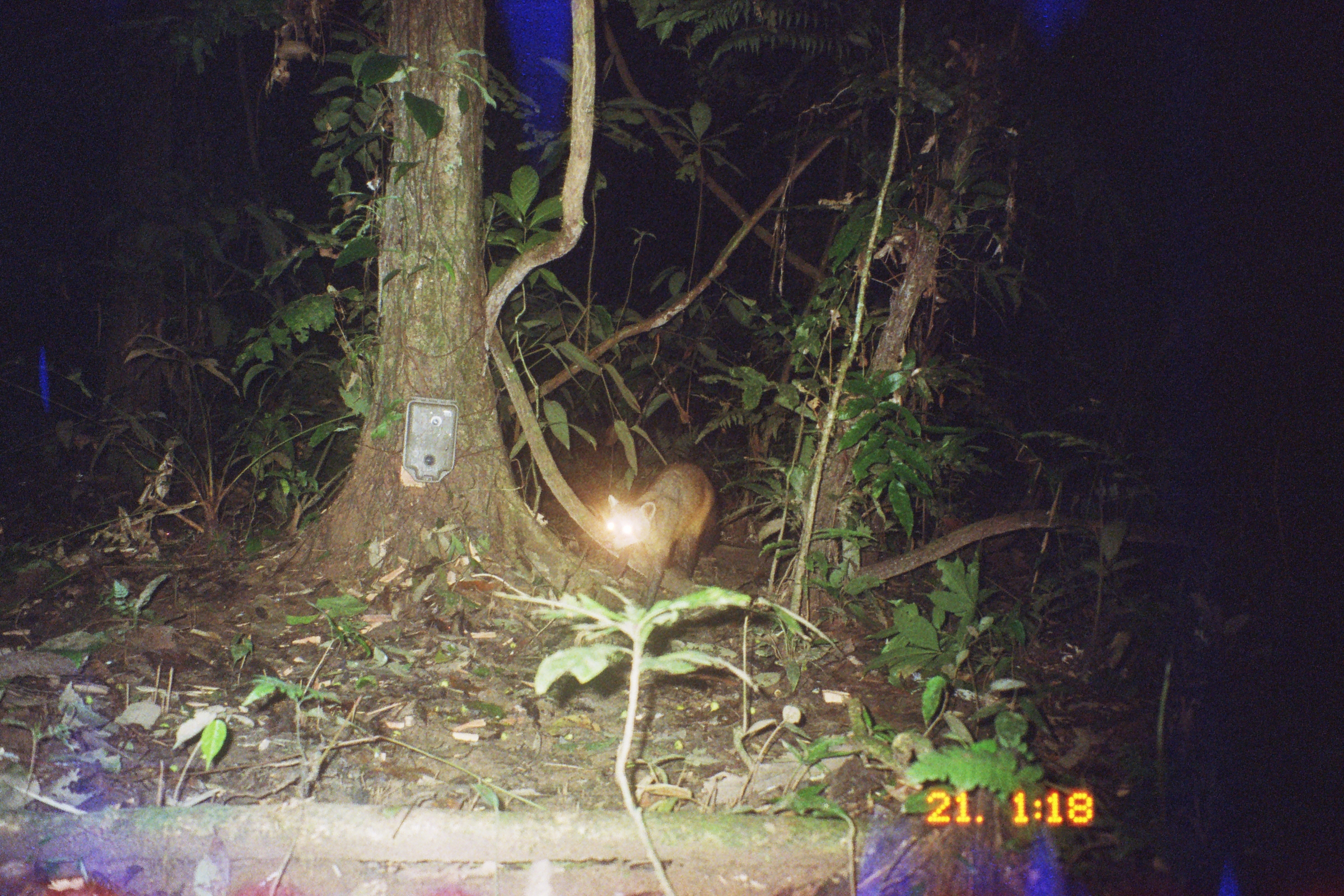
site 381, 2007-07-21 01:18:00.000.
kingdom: Animalia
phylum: Chordata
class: Mammalia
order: Carnivora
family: Procyonidae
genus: Procyon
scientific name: Procyon cancrivorus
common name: crab-eating raccoon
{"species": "Procyon cancrivorus (crab-eating raccoon)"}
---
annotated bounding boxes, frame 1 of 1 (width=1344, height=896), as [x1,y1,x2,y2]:
procyon cancrivorus: [598,461,720,613]